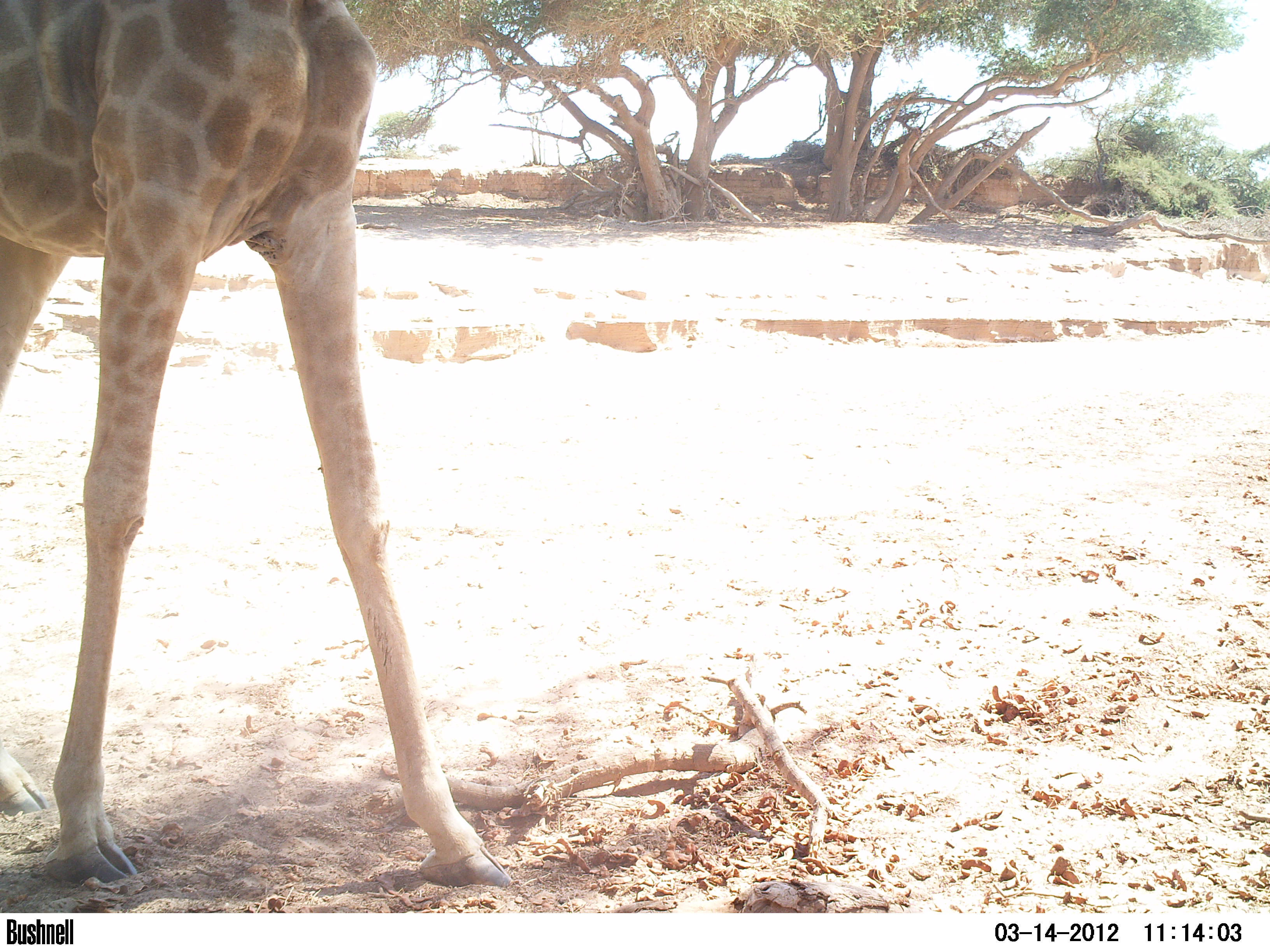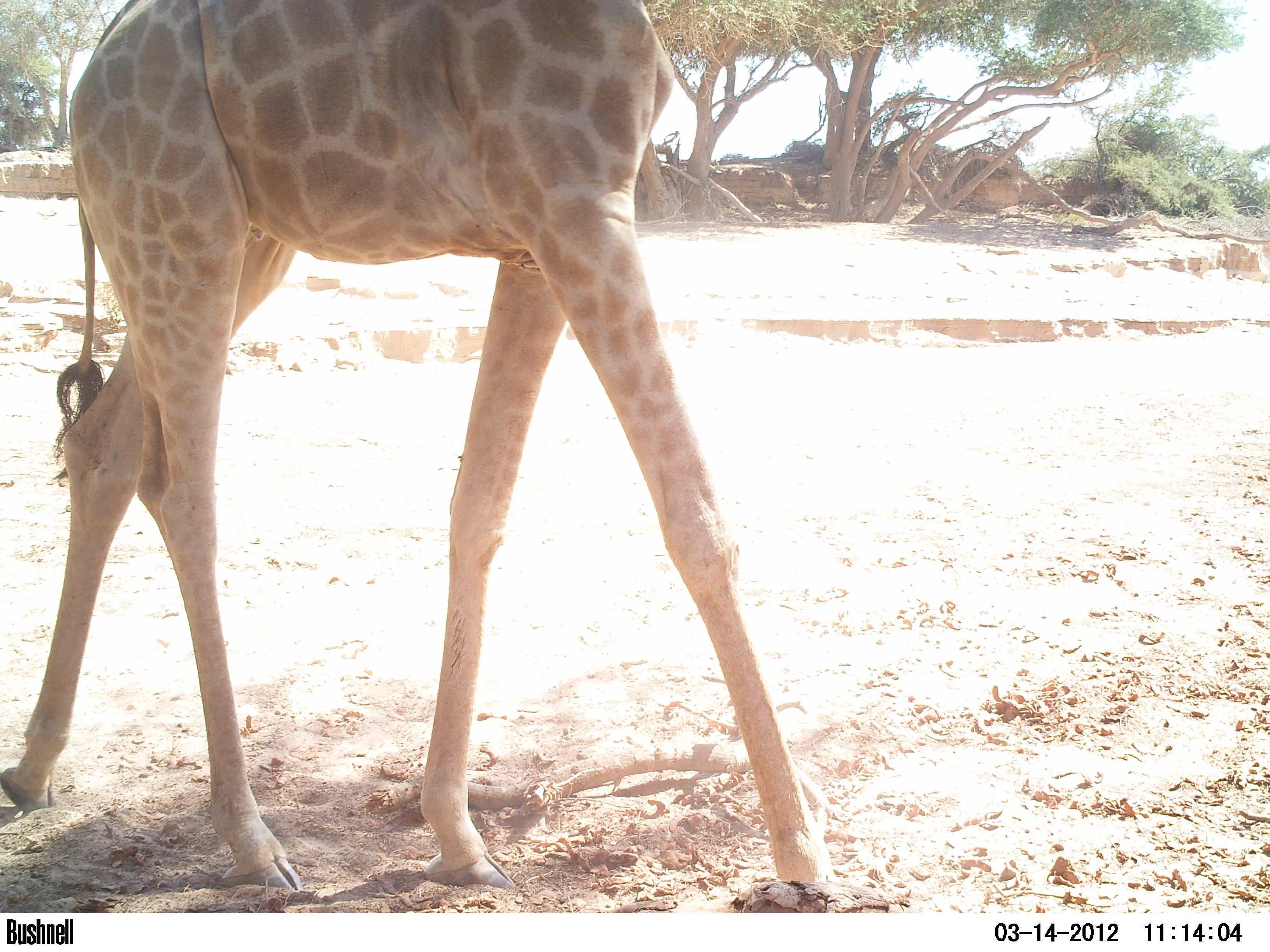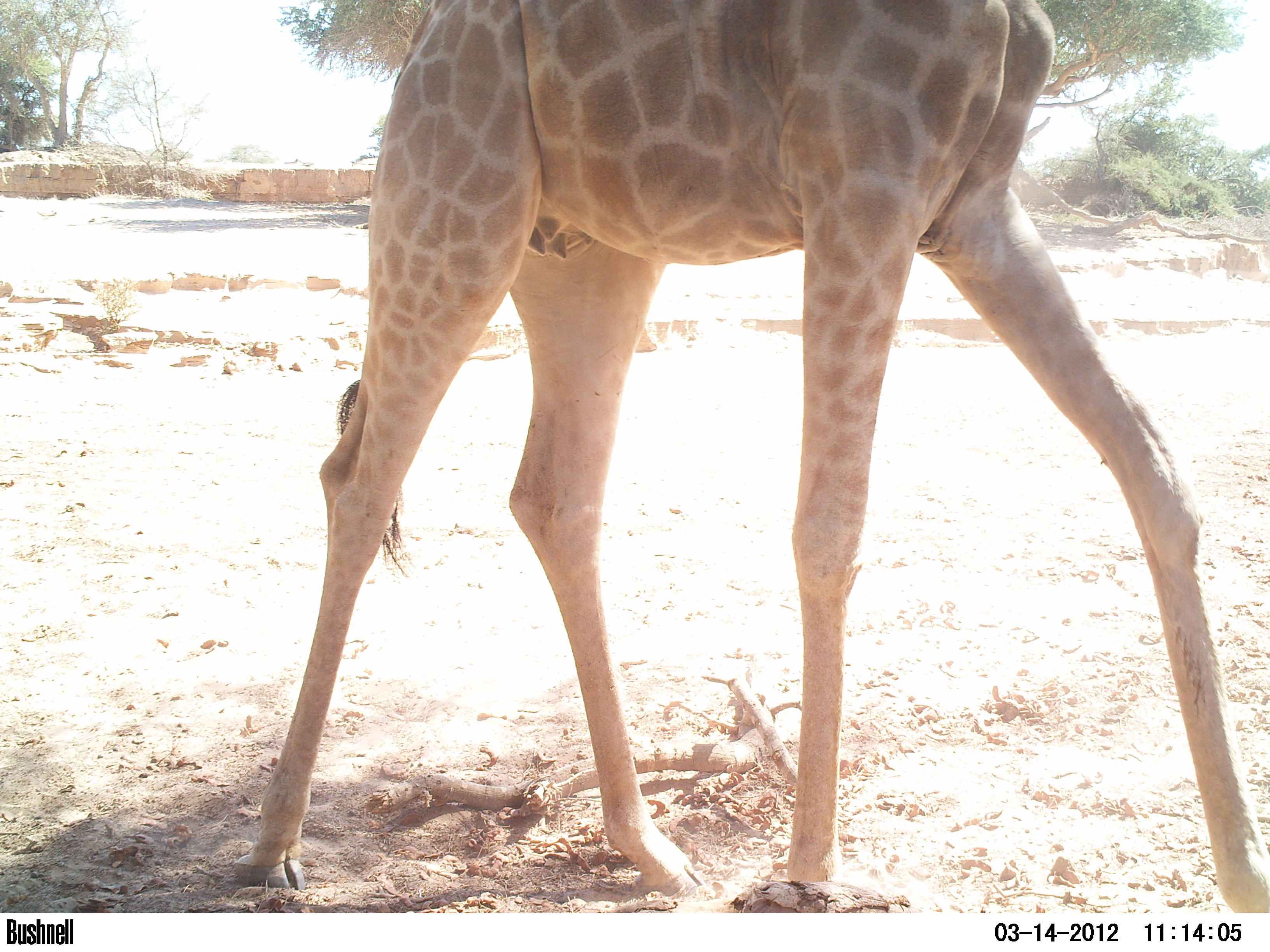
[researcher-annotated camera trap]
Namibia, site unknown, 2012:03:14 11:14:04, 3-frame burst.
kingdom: Animalia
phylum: Chordata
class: Mammalia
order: Artiodactyla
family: Giraffidae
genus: Giraffa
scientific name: Giraffa camelopardalis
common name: giraffe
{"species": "Giraffa camelopardalis (giraffe)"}